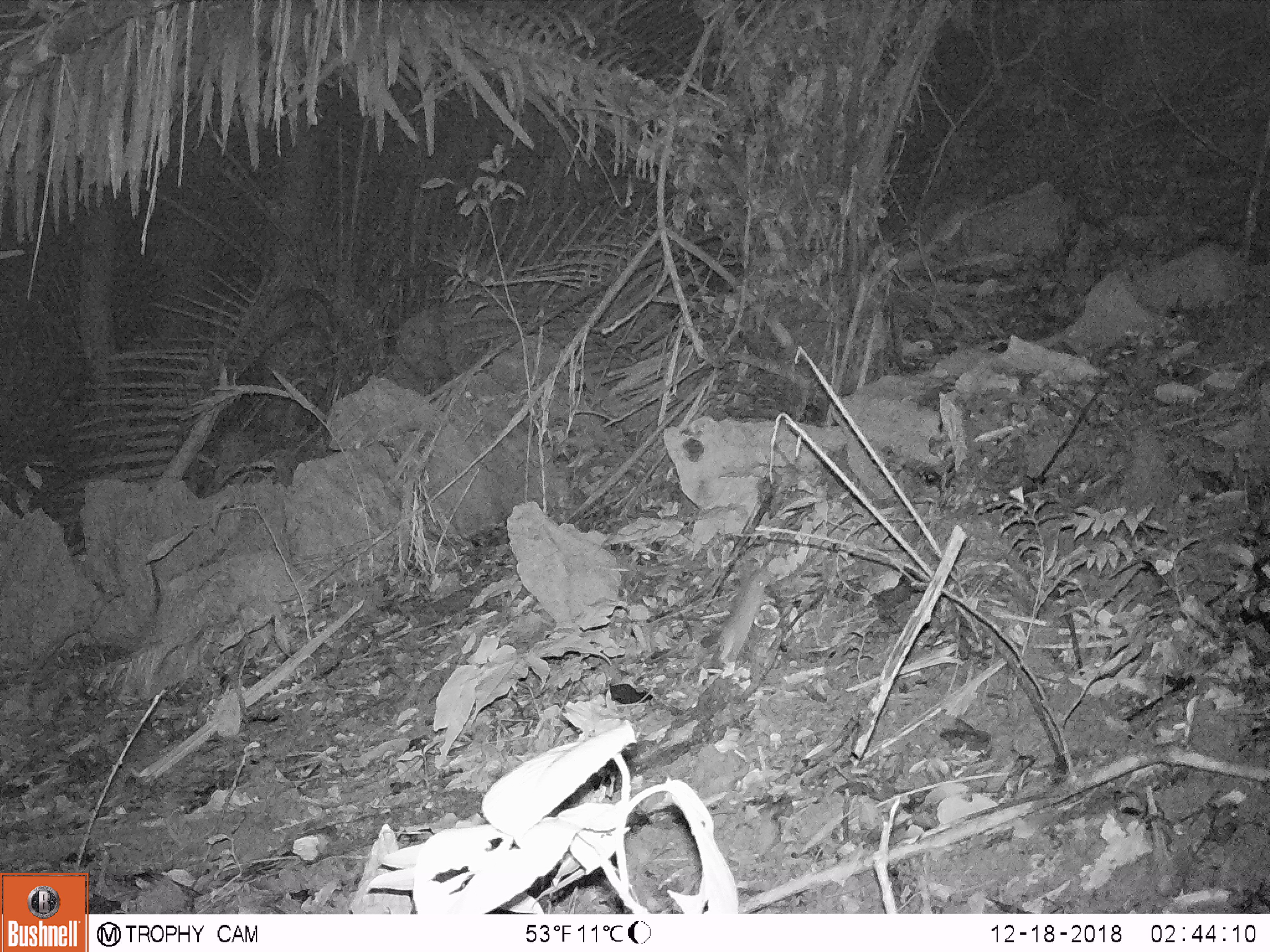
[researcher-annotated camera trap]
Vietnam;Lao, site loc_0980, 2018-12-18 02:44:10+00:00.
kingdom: Animalia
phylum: Chordata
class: Mammalia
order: Rodentia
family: Muridae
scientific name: Muridae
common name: old-world mice and rats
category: unidentified murid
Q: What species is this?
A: Unidentified murid (old-world mice and rats) (Muridae).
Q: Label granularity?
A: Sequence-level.